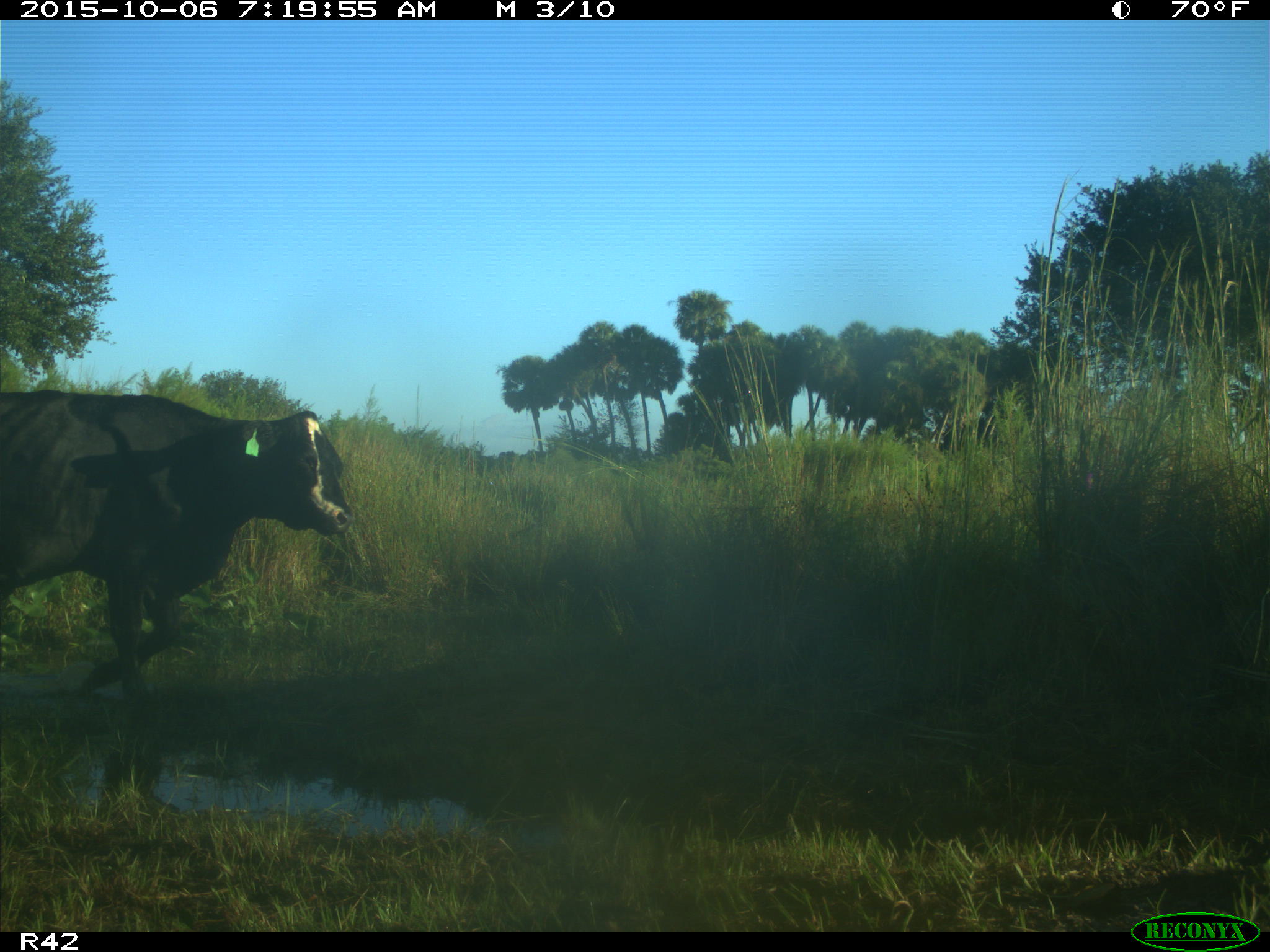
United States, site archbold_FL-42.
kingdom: Animalia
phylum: Chordata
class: Mammalia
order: Artiodactyla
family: Bovidae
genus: Bos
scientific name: Bos taurus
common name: domestic cow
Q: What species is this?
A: Bos taurus (domestic cow).